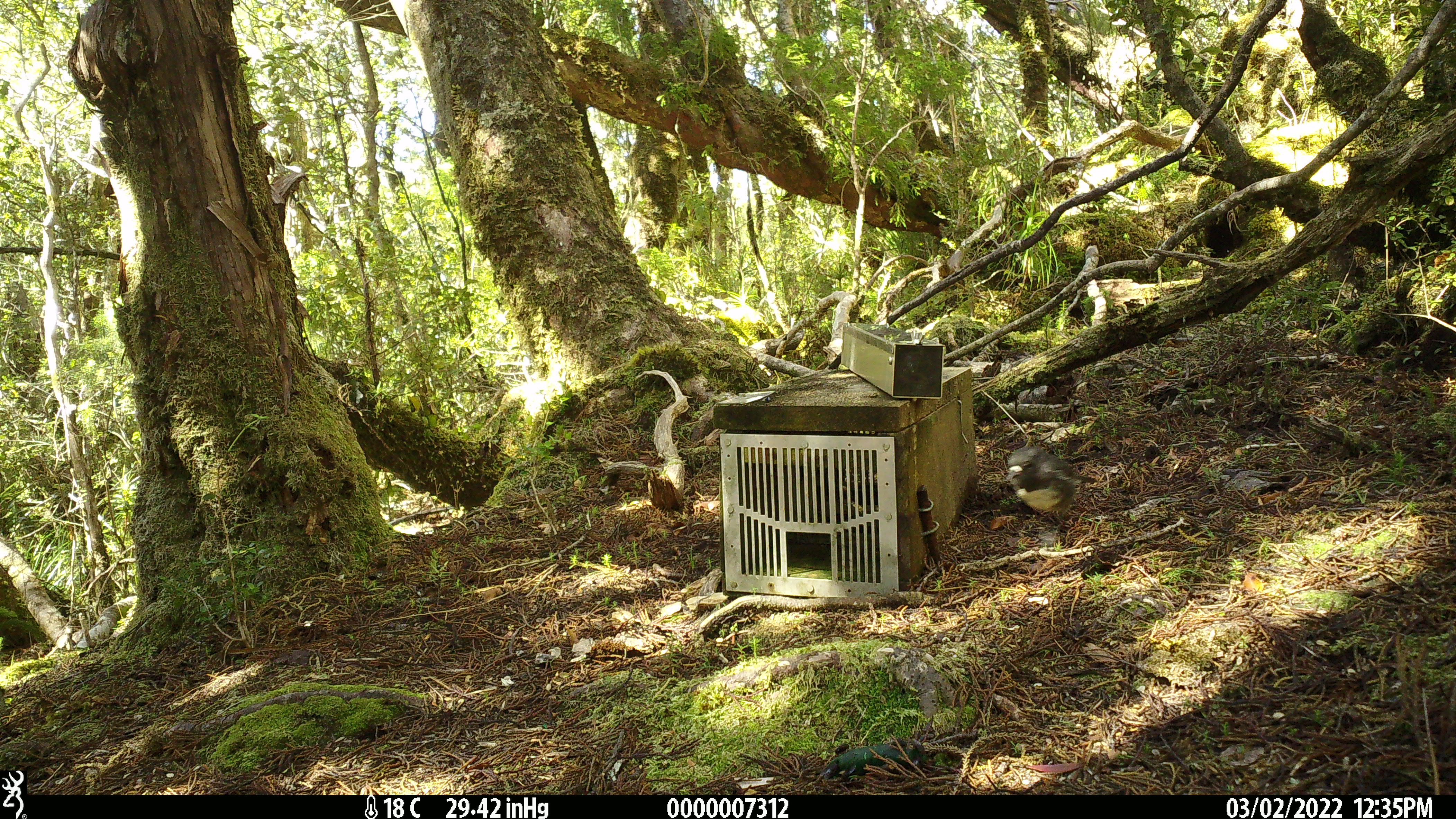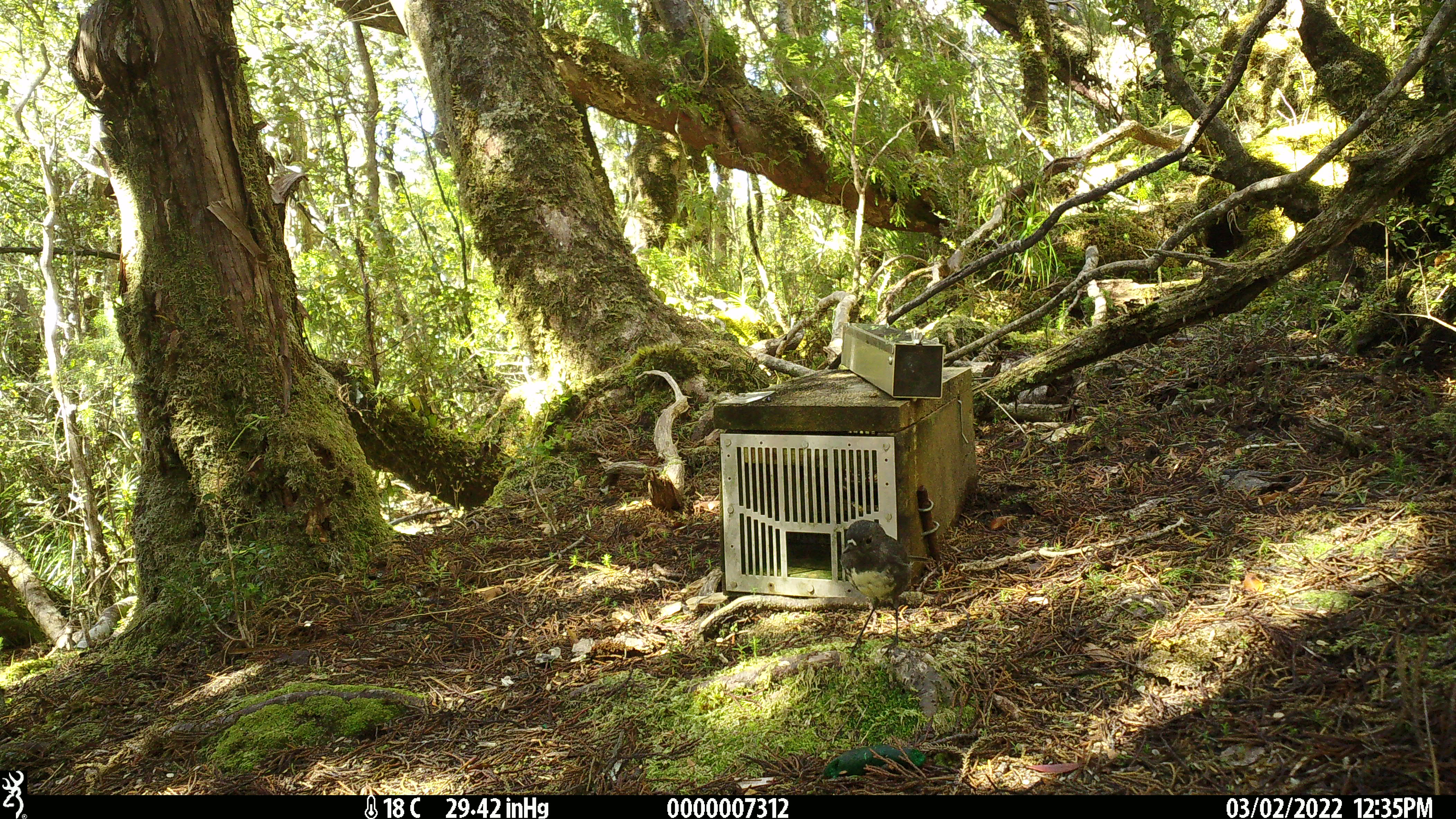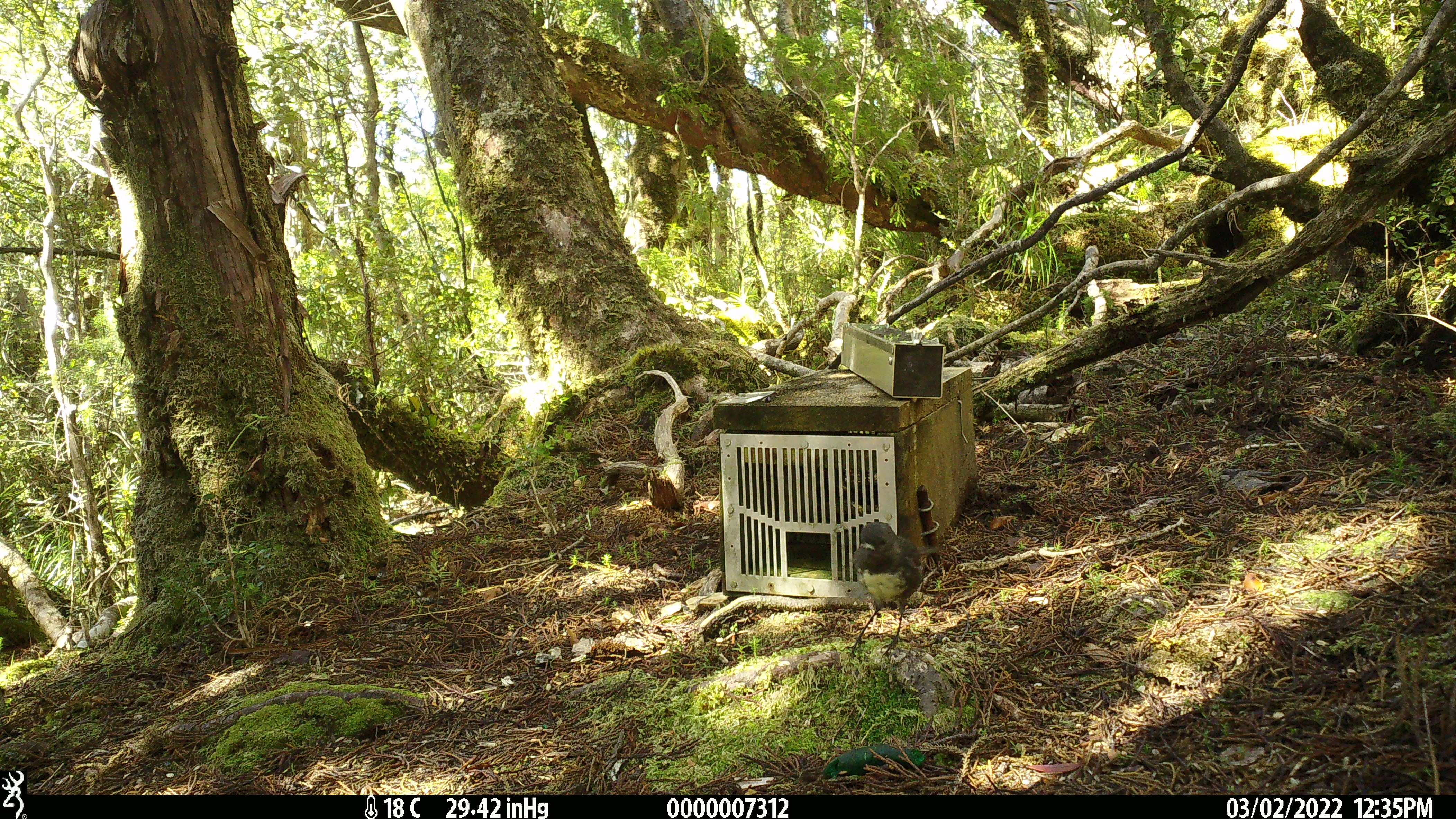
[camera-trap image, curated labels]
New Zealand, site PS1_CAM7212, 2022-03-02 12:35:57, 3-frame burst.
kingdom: Animalia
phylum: Chordata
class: Aves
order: Passeriformes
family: Petroicidae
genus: Petroica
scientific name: Petroica australis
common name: new zealand robin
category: robin